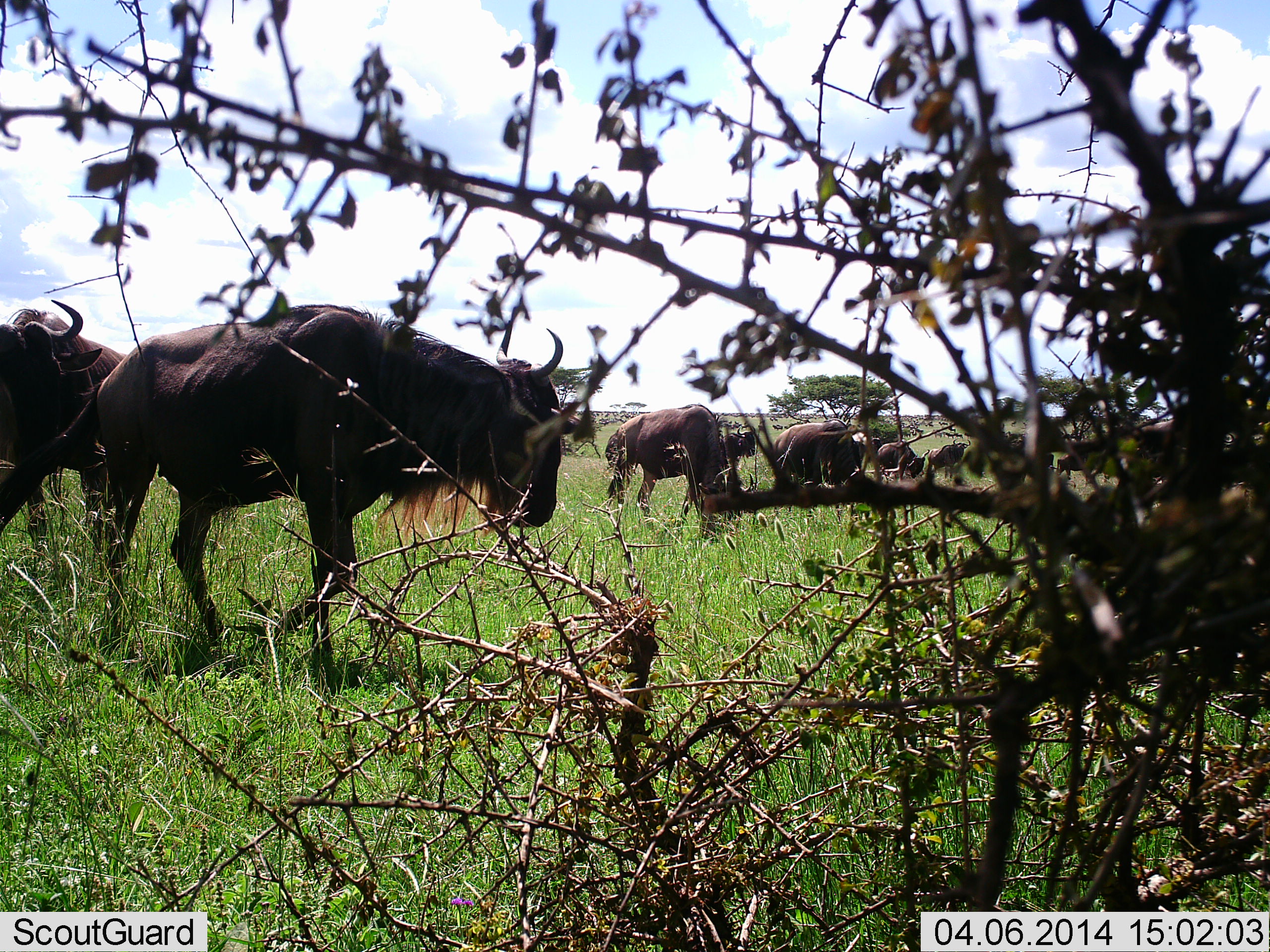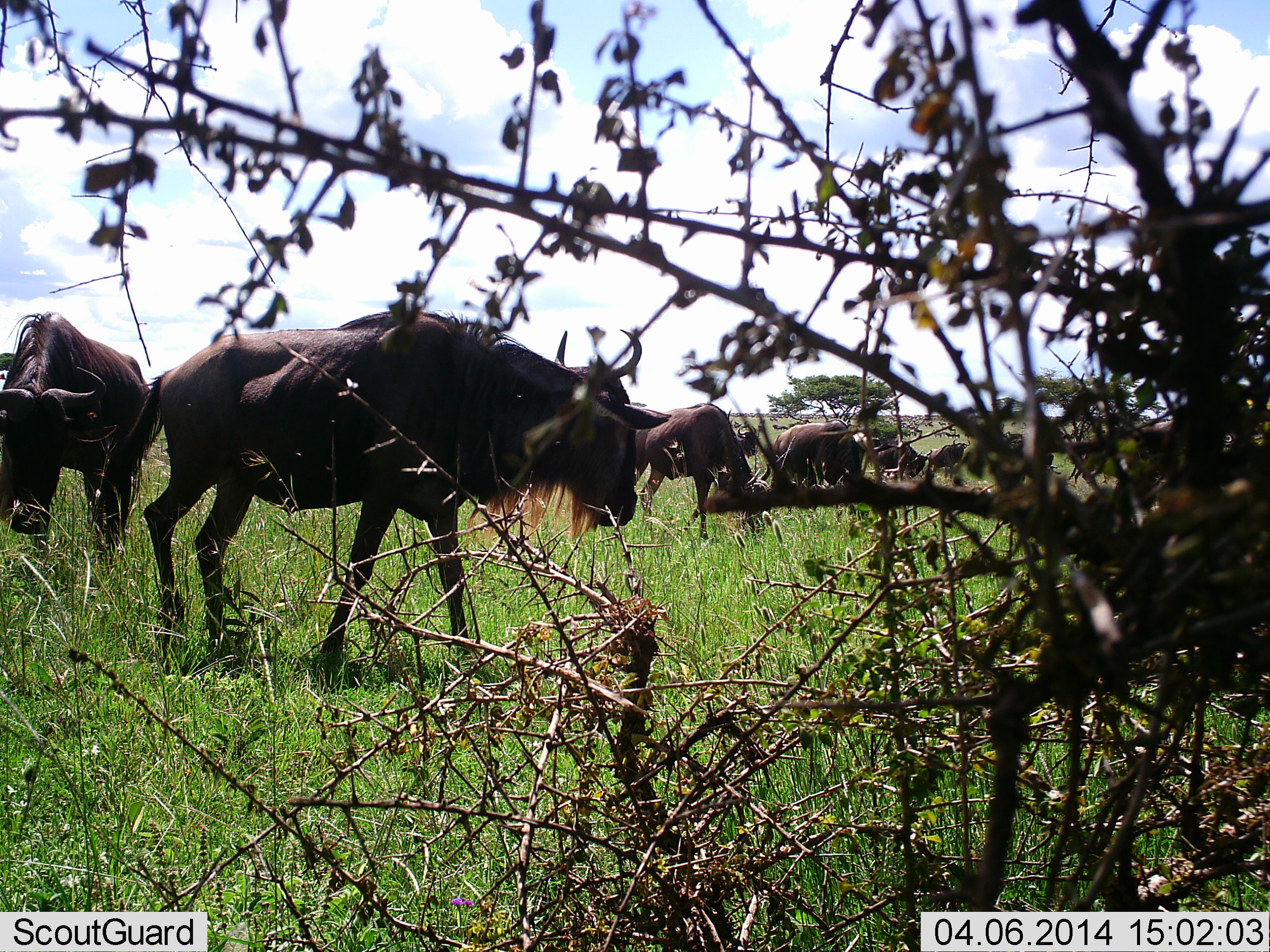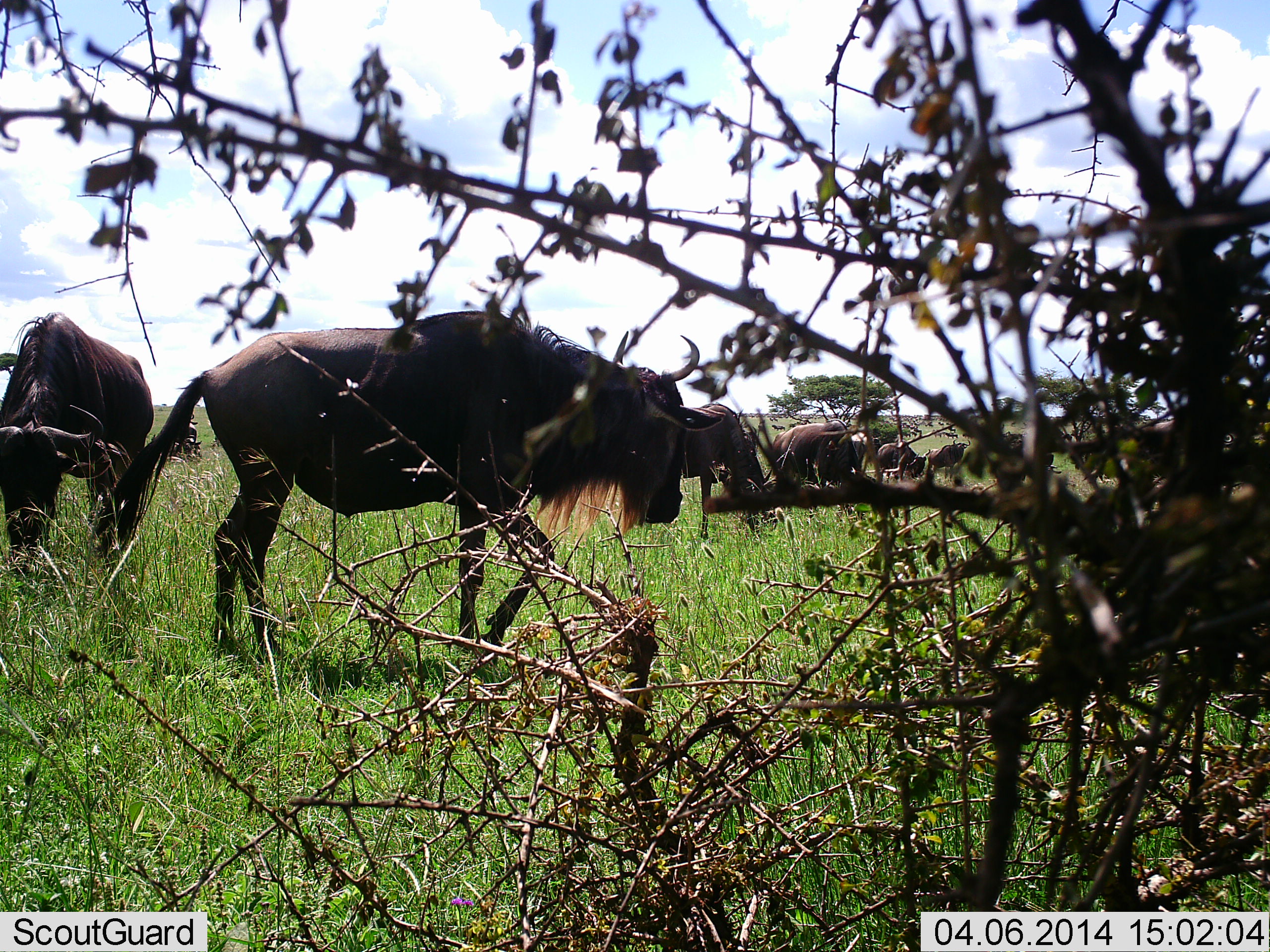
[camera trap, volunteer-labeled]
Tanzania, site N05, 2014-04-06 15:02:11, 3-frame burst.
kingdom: Animalia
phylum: Chordata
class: Mammalia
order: Artiodactyla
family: Bovidae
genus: Connochaetes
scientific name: Connochaetes taurinus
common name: blue wildebeest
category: wildebeest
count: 6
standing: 40%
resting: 0%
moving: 60%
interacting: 0%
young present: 0%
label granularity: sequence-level